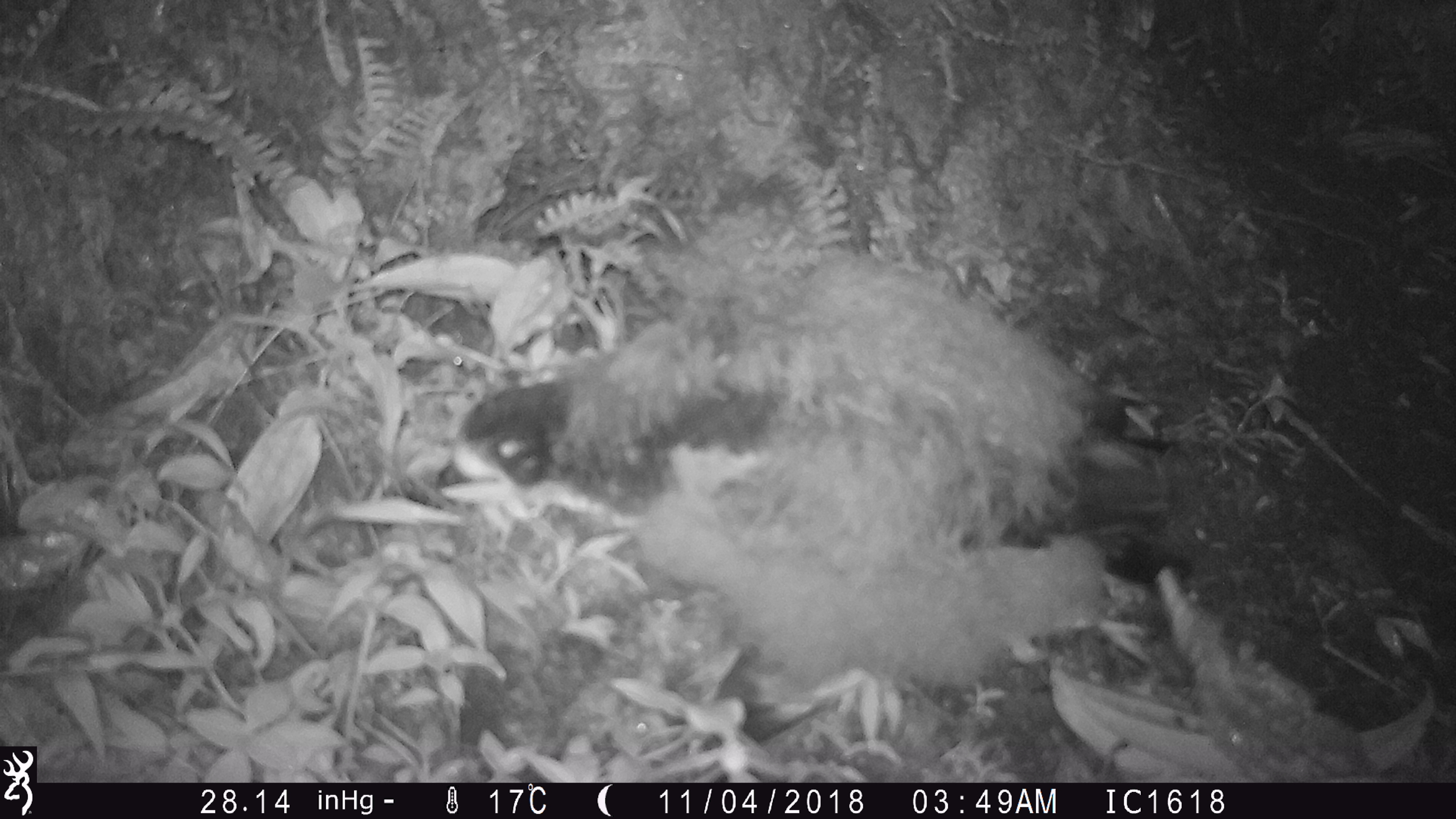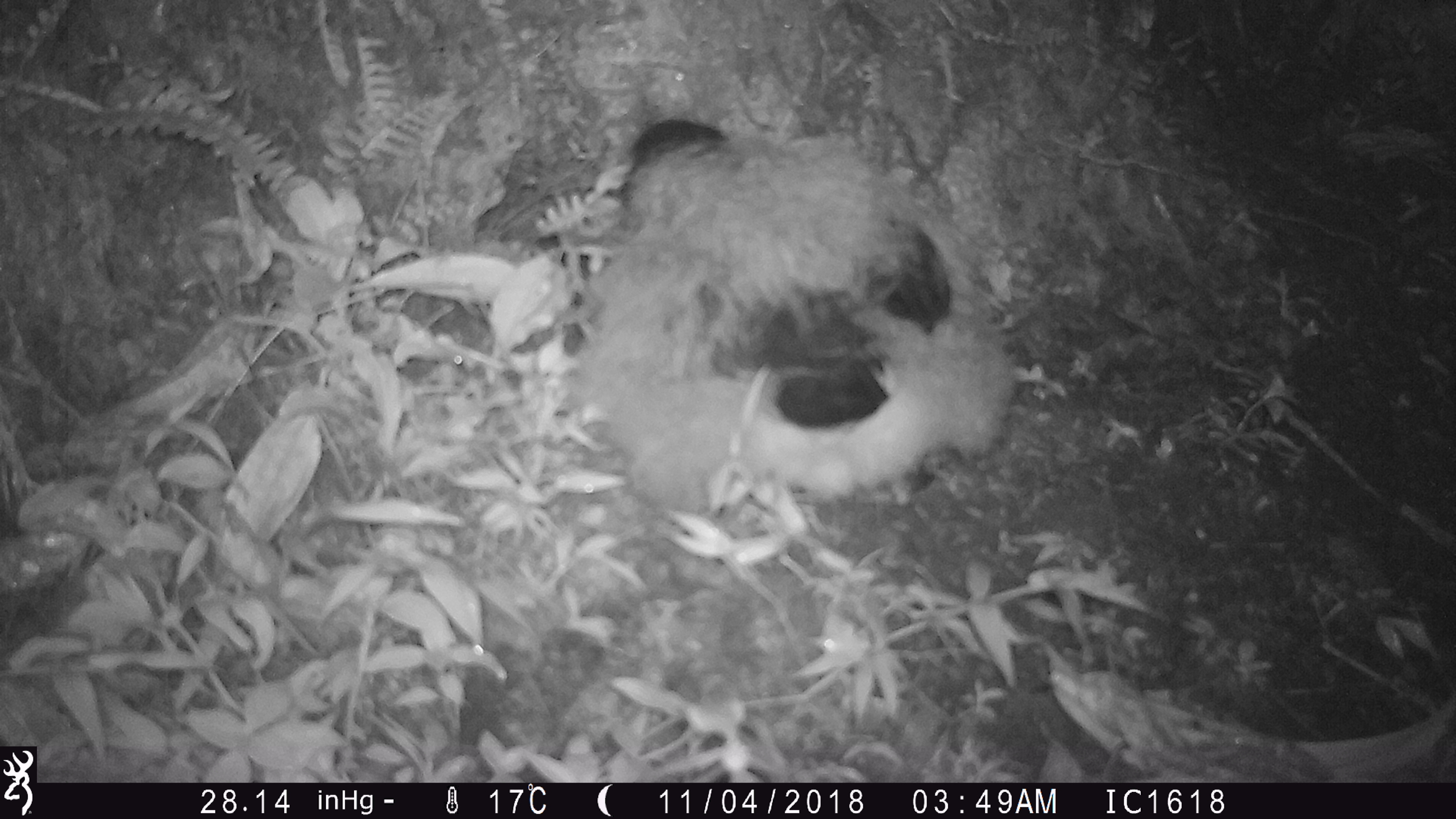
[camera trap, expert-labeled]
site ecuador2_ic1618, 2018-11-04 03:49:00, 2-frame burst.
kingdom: Animalia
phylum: Chordata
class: Aves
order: Procellariiformes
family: Procellariidae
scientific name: Procellariidae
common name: petrel chick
Petrel chick (Procellariidae).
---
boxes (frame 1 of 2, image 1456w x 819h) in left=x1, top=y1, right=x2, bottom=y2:
petrel chick: left=373, top=238, right=1193, bottom=756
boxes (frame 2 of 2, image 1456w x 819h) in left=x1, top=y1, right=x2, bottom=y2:
petrel chick: left=560, top=114, right=1017, bottom=523